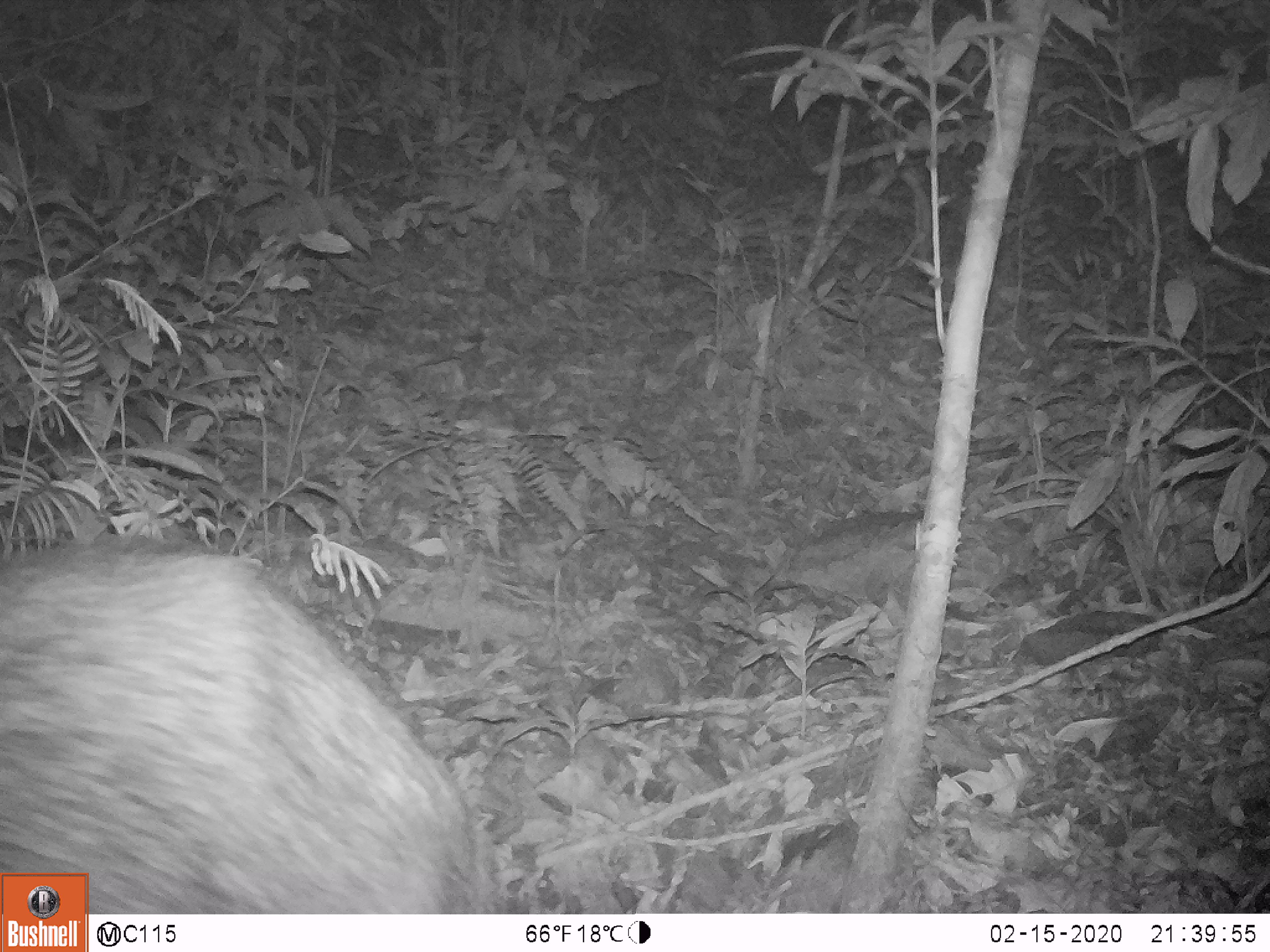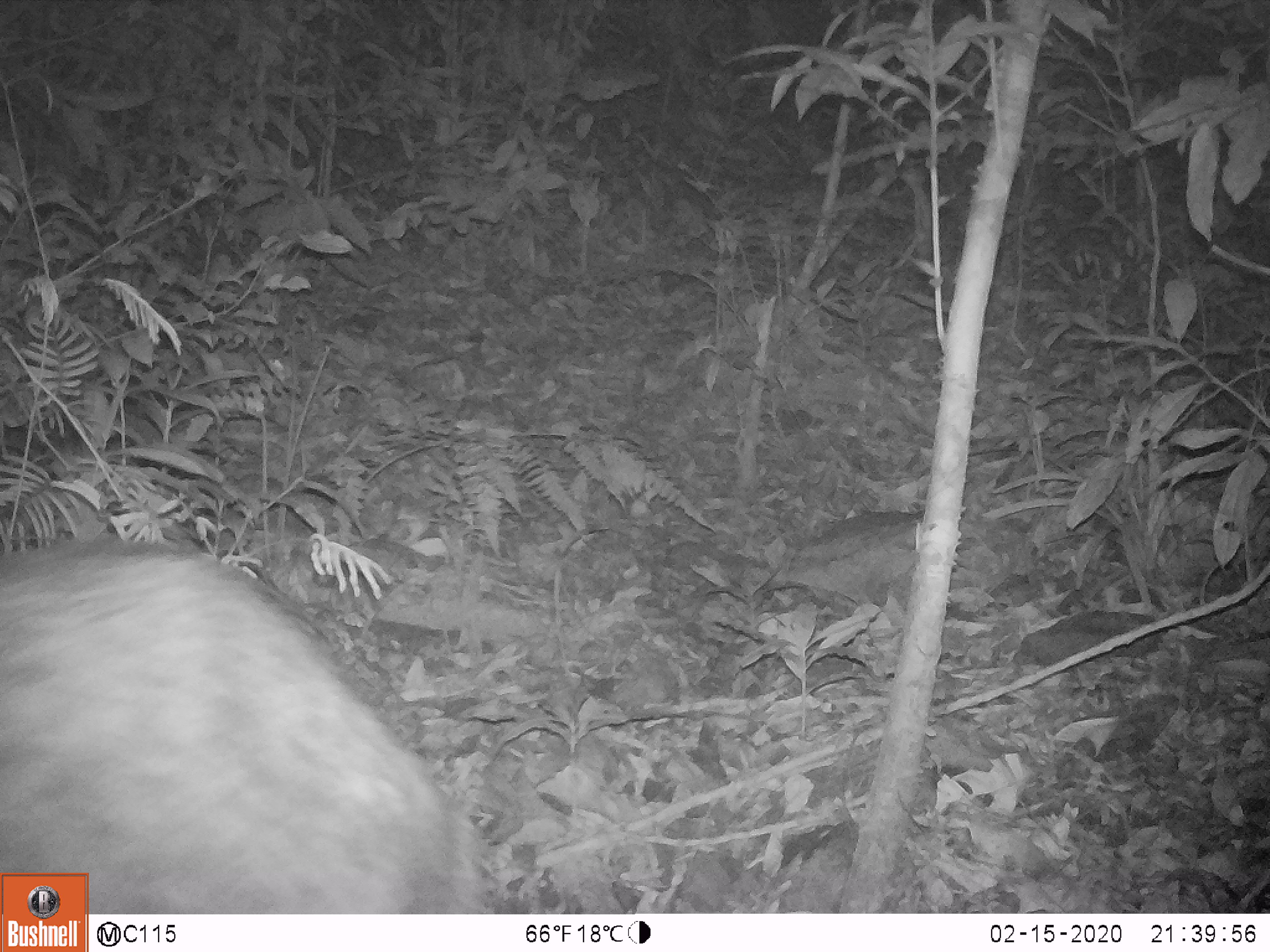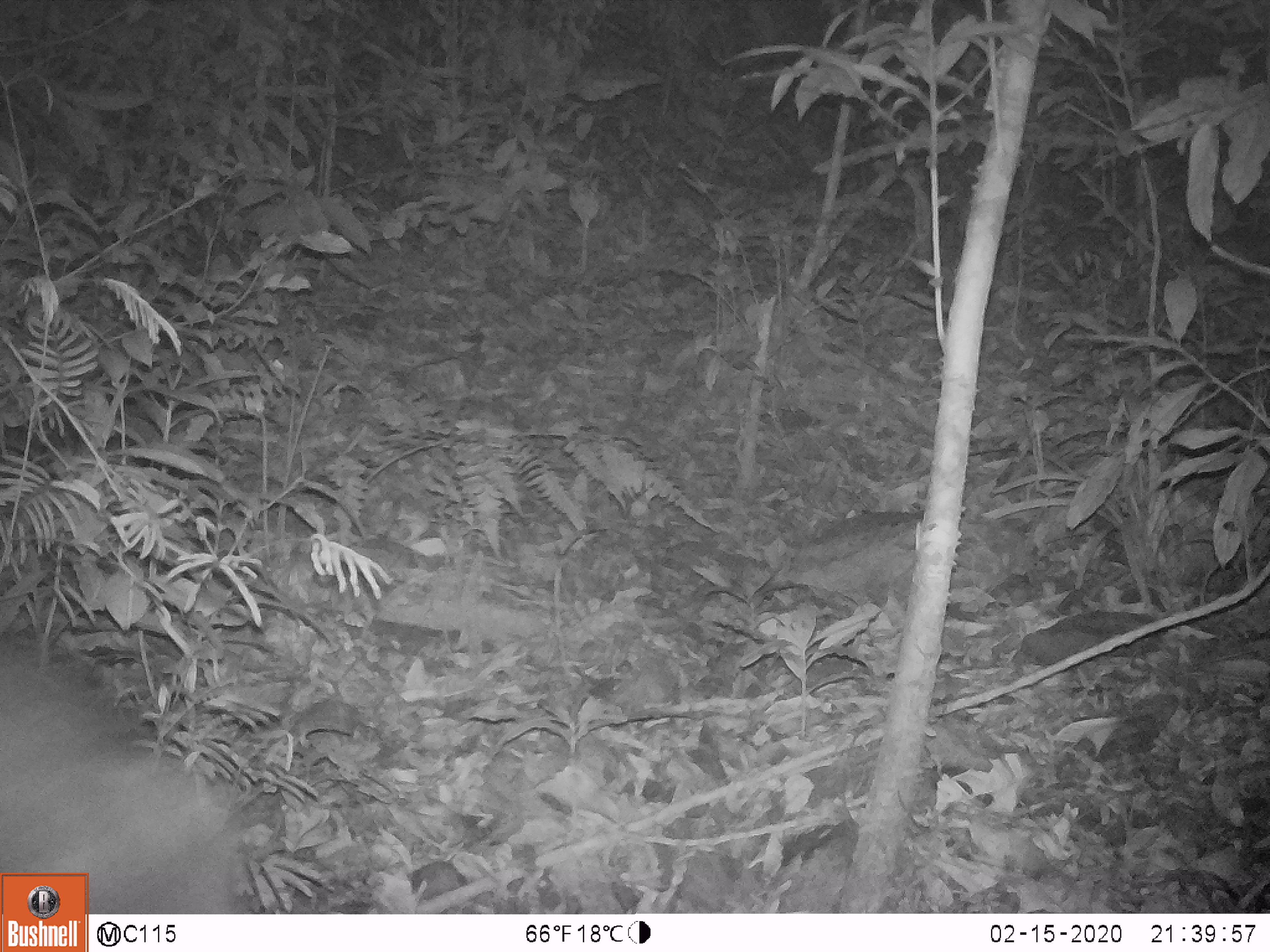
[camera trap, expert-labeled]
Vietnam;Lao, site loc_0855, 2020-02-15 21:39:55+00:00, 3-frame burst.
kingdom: Animalia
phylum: Chordata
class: Mammalia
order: Artiodactyla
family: Bovidae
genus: Capricornis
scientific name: Capricornis sumatraensis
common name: chinese serow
Chinese serow (Capricornis sumatraensis). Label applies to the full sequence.